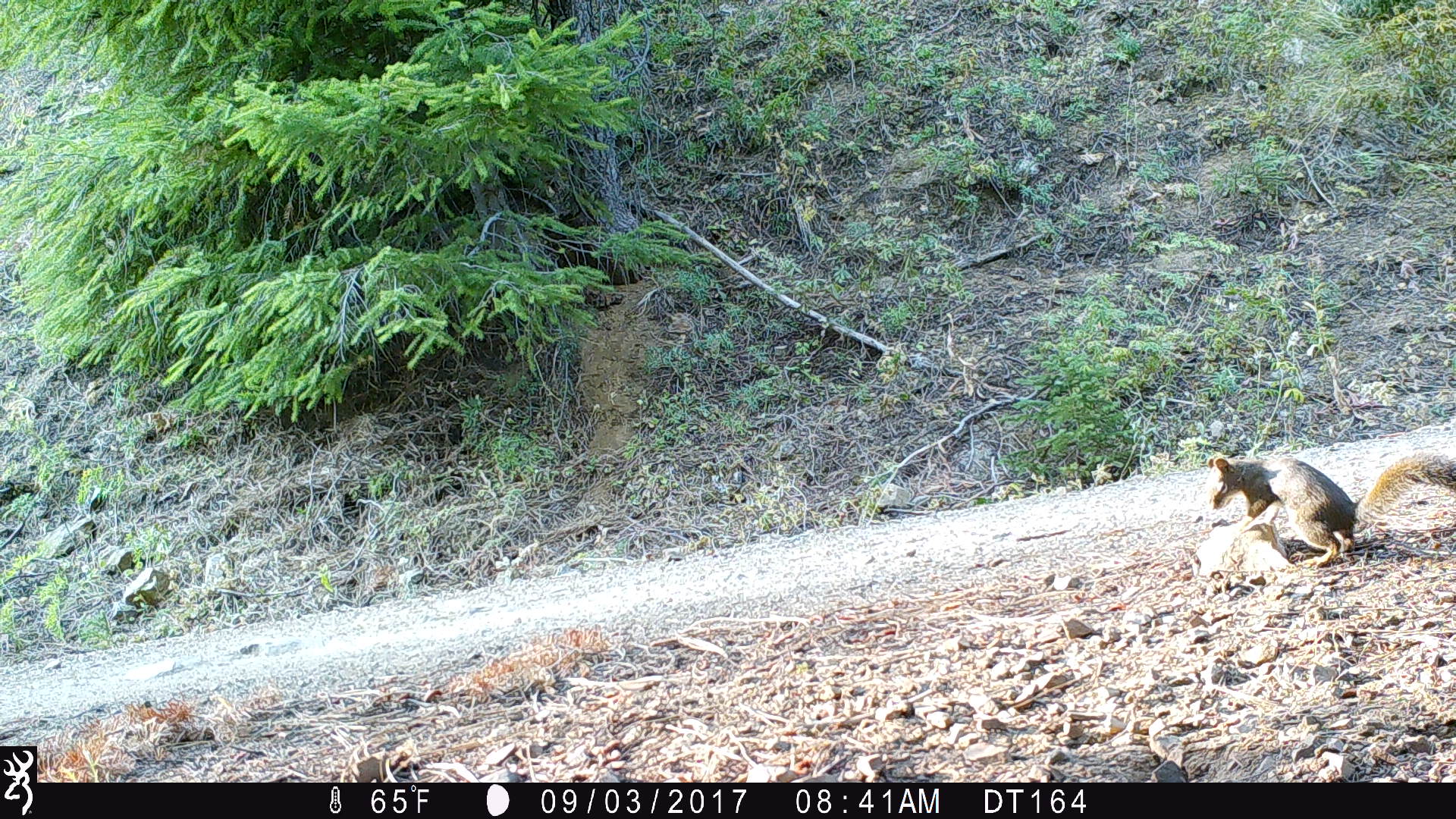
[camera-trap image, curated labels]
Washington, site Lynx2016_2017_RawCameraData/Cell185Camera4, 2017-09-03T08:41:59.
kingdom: Animalia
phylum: Chordata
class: Mammalia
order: Lagomorpha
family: Leporidae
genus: Lepus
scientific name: Lepus americanus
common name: snowshoe hare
Lepus americanus (snowshoe hare). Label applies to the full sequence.